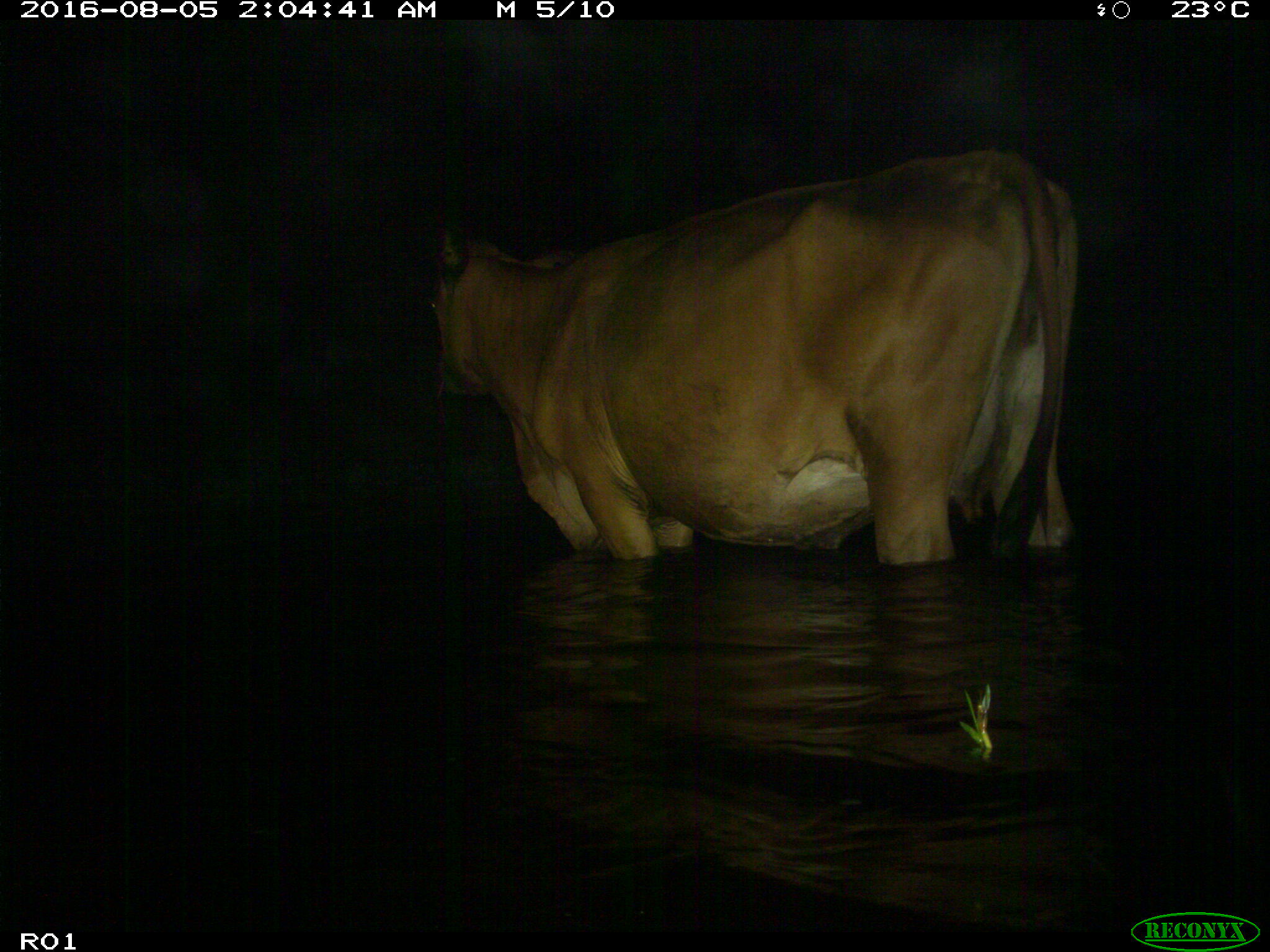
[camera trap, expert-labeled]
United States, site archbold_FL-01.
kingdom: Animalia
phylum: Chordata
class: Mammalia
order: Artiodactyla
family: Bovidae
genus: Bos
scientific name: Bos taurus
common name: domestic cow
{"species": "Bos taurus (domestic cow)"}